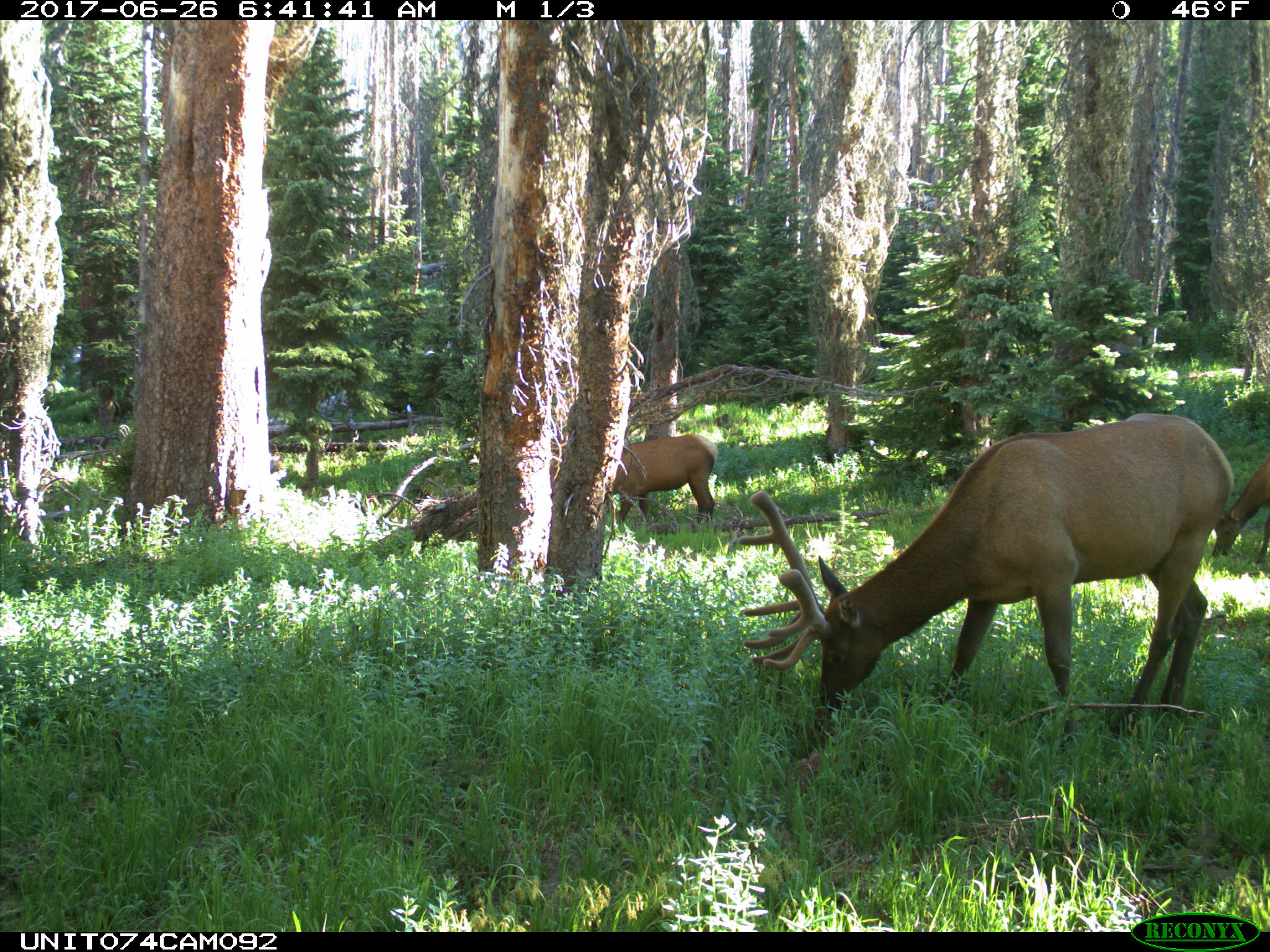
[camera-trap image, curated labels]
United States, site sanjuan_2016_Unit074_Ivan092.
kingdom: Animalia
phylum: Chordata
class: Mammalia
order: Artiodactyla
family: Cervidae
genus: Cervus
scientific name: Cervus elaphus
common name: red deer